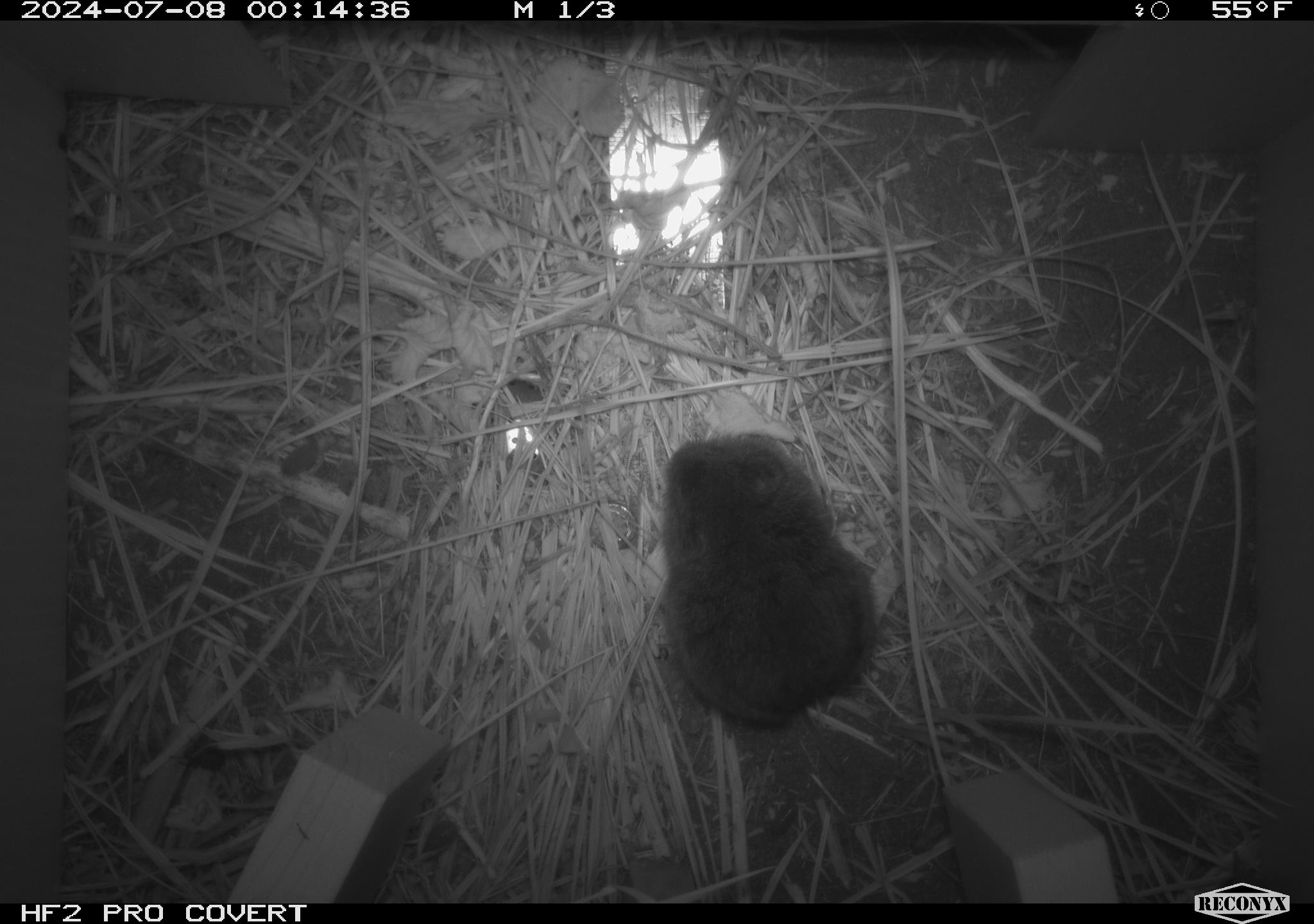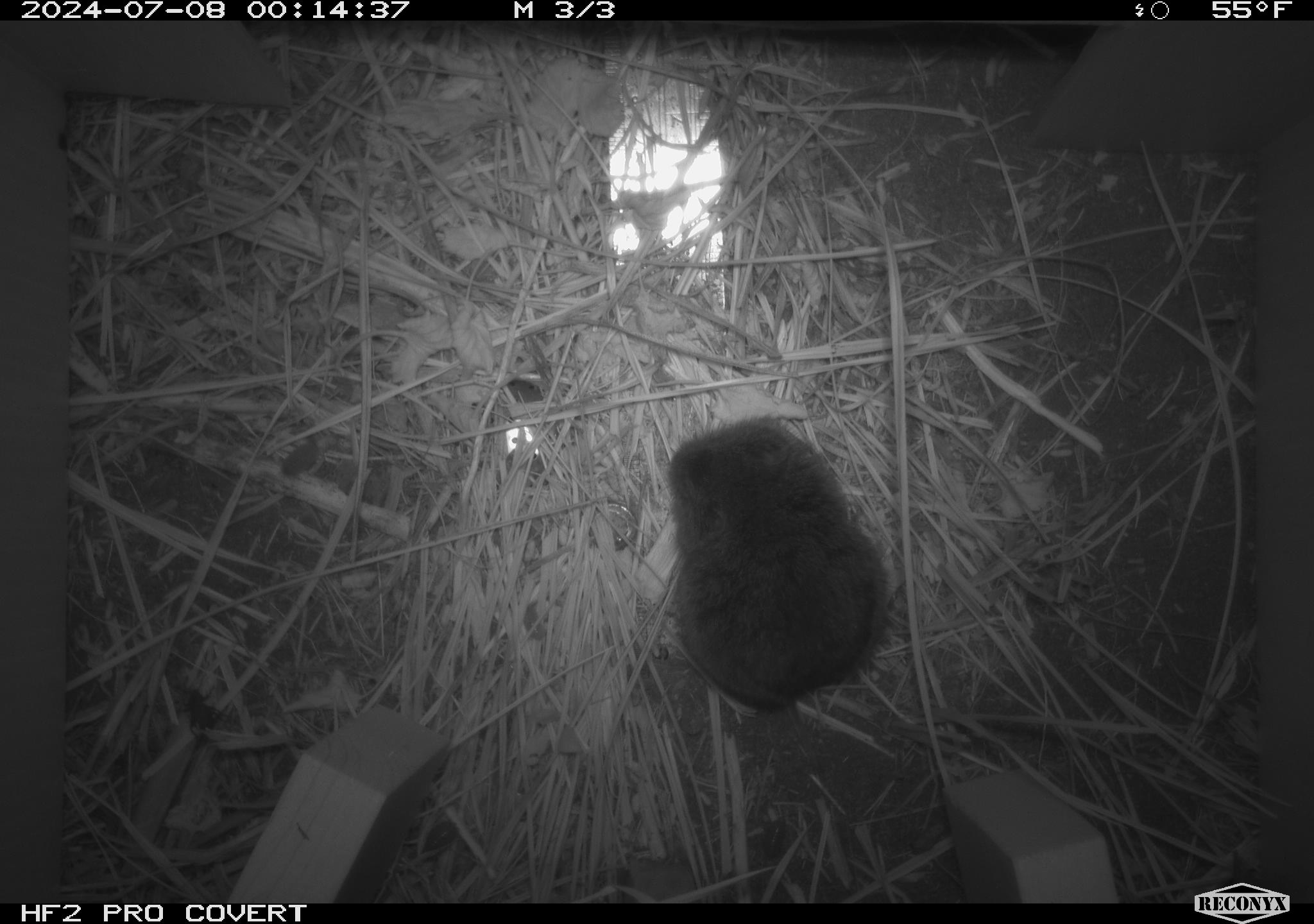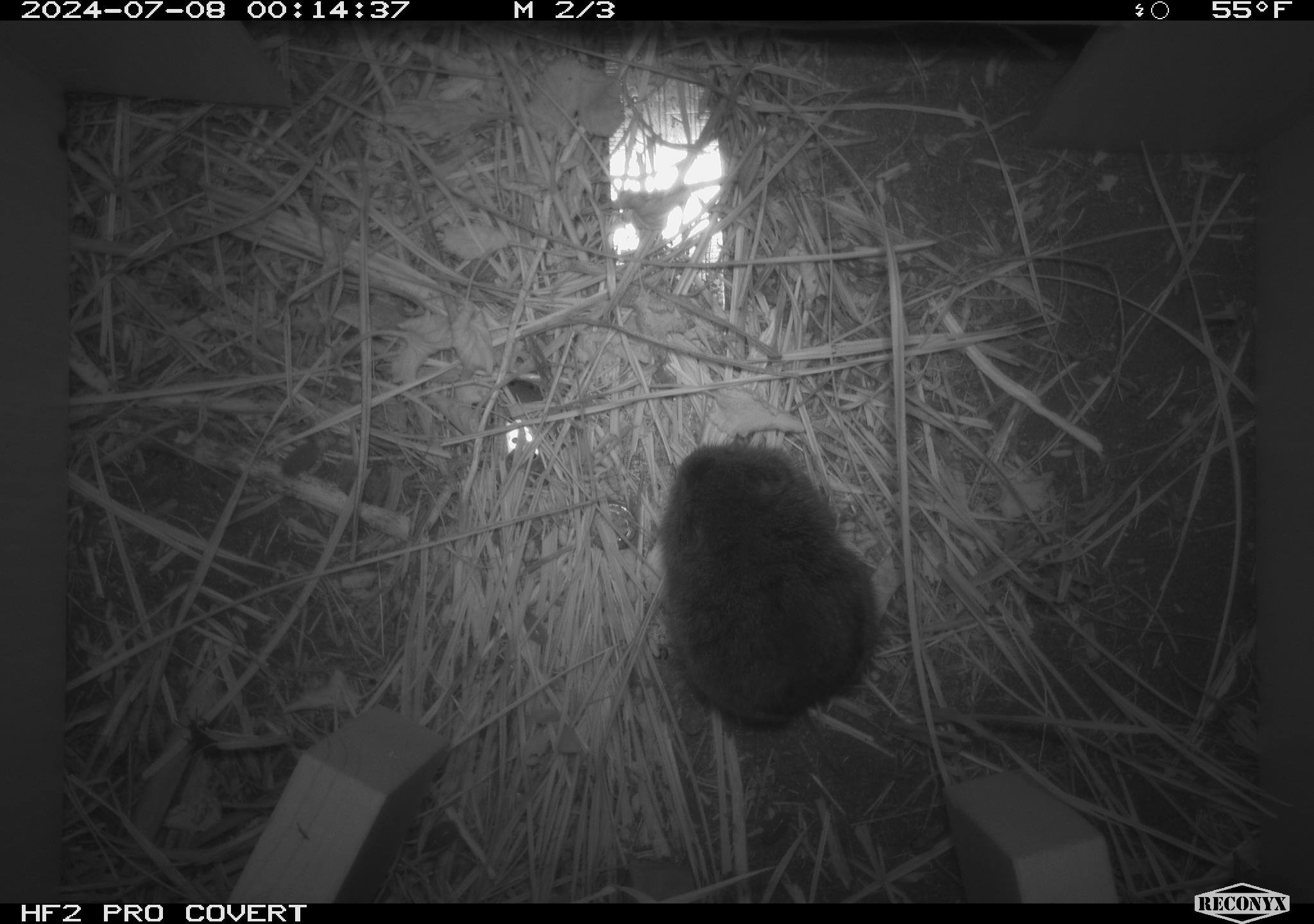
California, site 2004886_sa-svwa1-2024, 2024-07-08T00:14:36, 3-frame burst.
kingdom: Animalia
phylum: Chordata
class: Mammalia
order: Rodentia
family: Cricetidae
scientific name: Arvicolinae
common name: voles, lemmings, and muskrats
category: arvicolinae subfamily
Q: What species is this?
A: Arvicolinae subfamily (voles, lemmings, and muskrats) (Arvicolinae).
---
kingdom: Animalia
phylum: Arthropoda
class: Malacostraca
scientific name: Malacostraca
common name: amphipods, crabs, isopods, krill, lobsters and shrimps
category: malacostracan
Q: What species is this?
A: Malacostracan (amphipods, crabs, isopods, krill, lobsters and shrimps) (Malacostraca).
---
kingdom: Animalia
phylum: Arthropoda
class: Insecta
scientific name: Insecta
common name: insect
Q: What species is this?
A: Insect (Insecta).